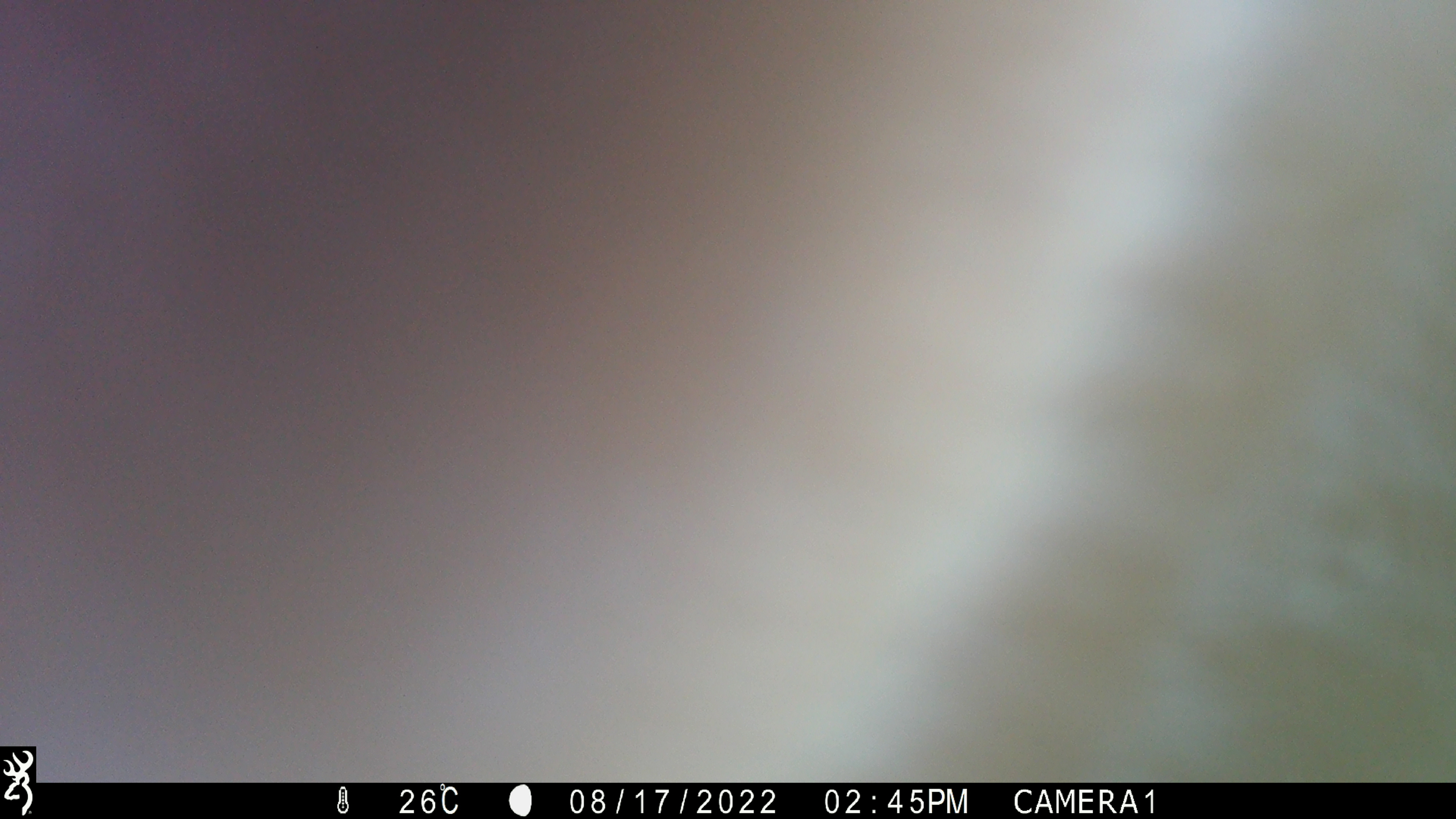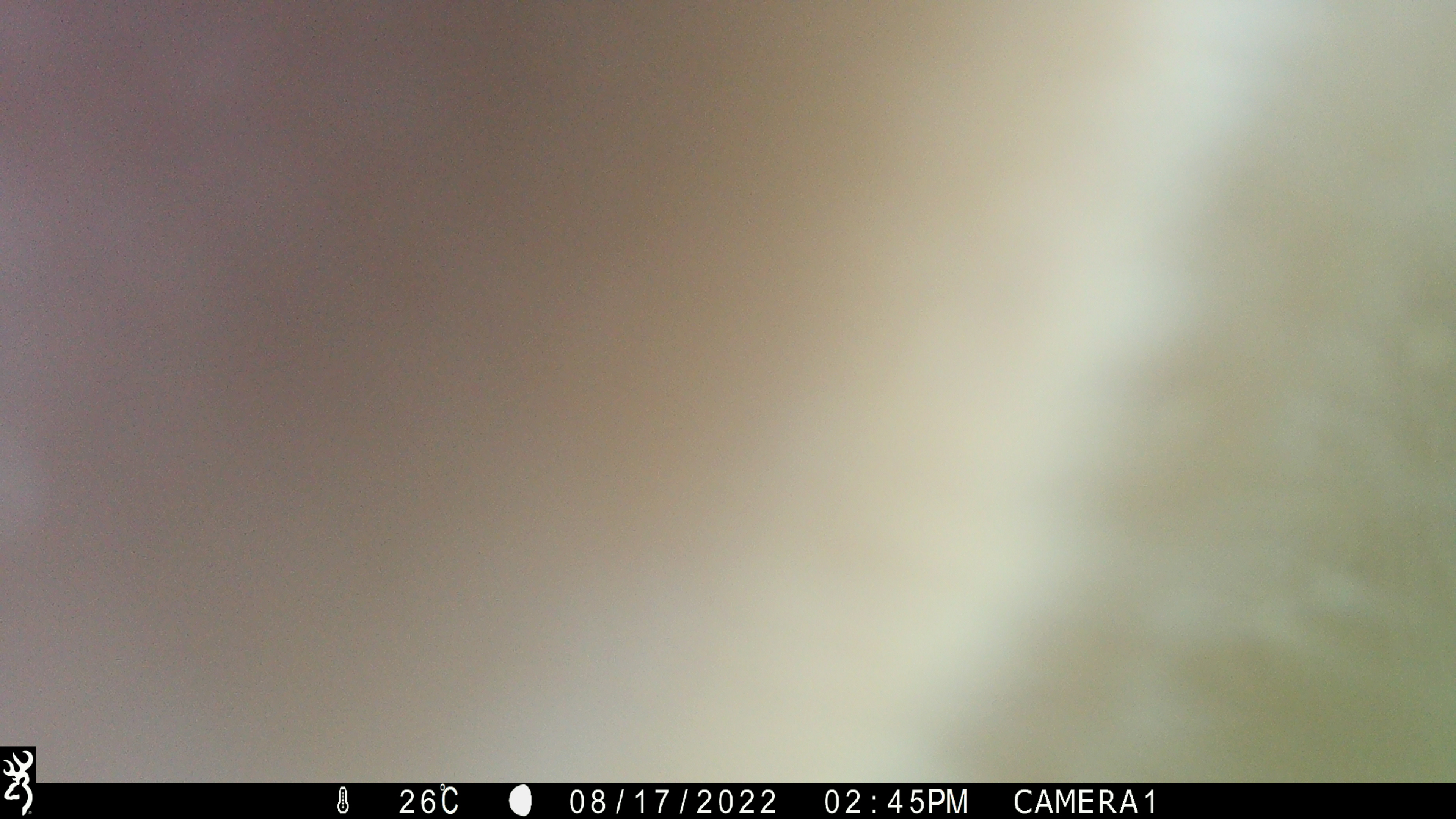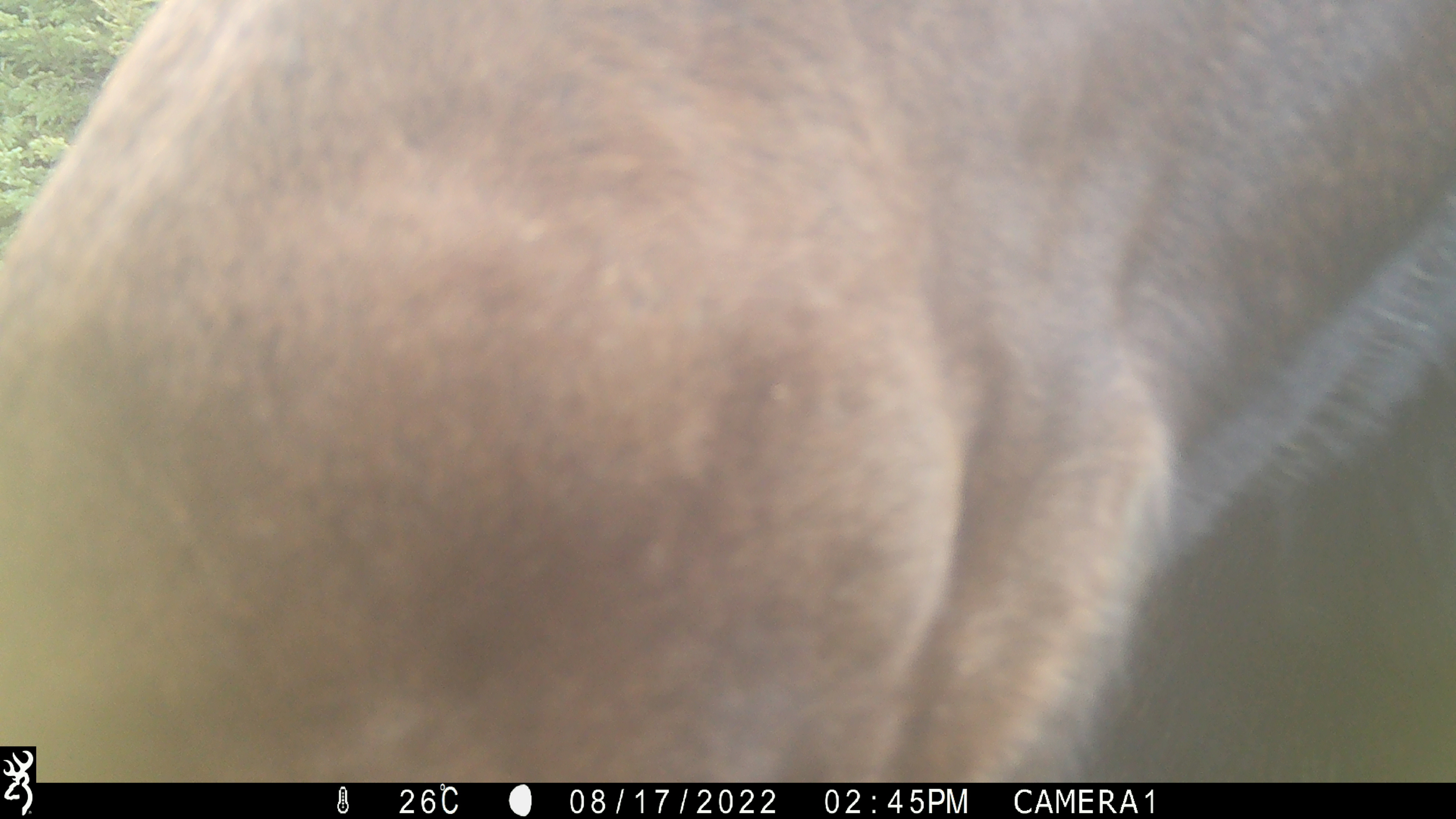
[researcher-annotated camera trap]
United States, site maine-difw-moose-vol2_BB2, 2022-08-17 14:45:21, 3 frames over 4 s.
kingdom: Animalia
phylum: Chordata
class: Mammalia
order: Artiodactyla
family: Cervidae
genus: Alces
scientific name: Alces alces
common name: moose